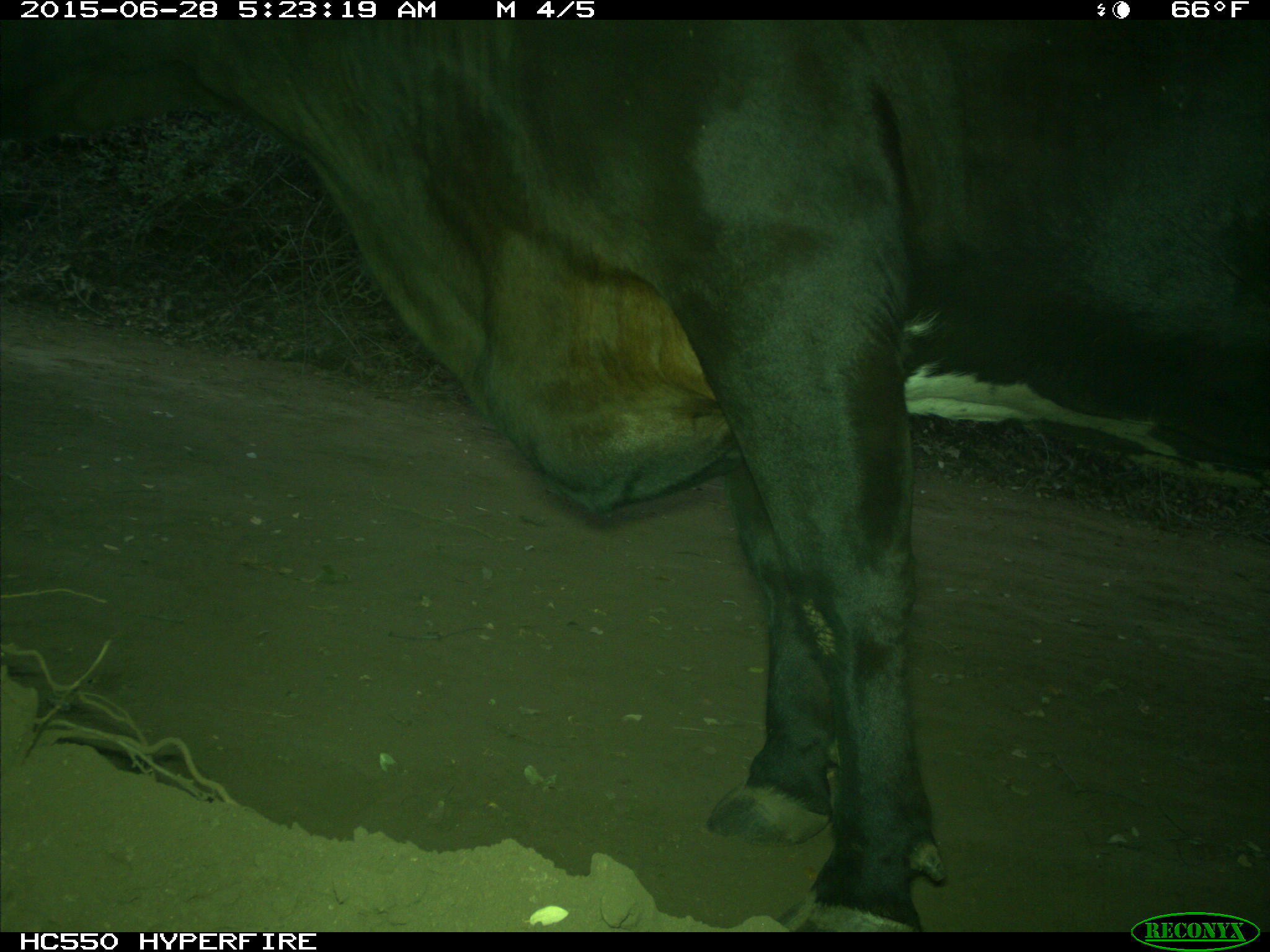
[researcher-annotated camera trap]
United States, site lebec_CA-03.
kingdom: Animalia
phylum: Chordata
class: Mammalia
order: Artiodactyla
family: Bovidae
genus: Bos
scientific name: Bos taurus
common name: domestic cow